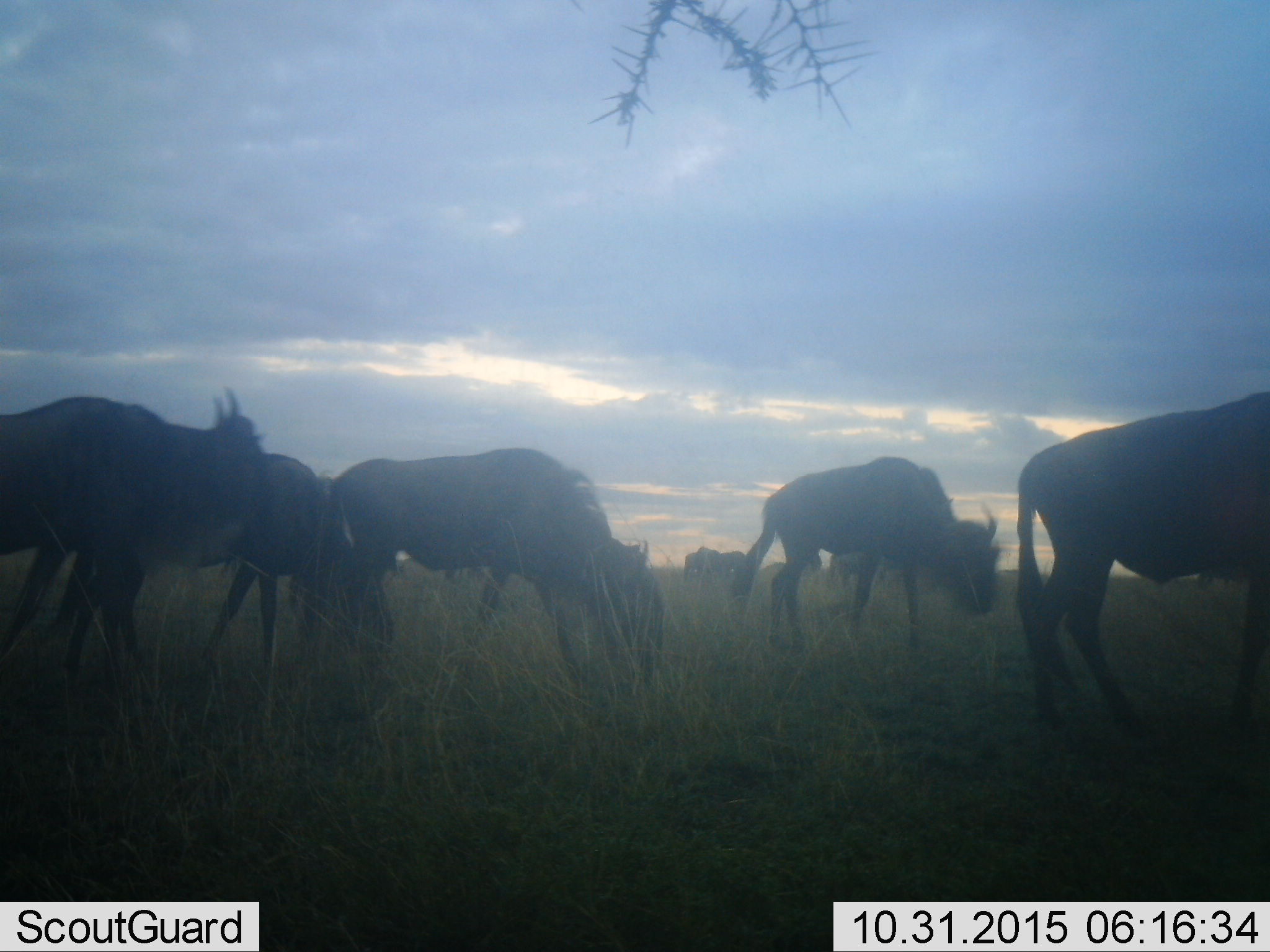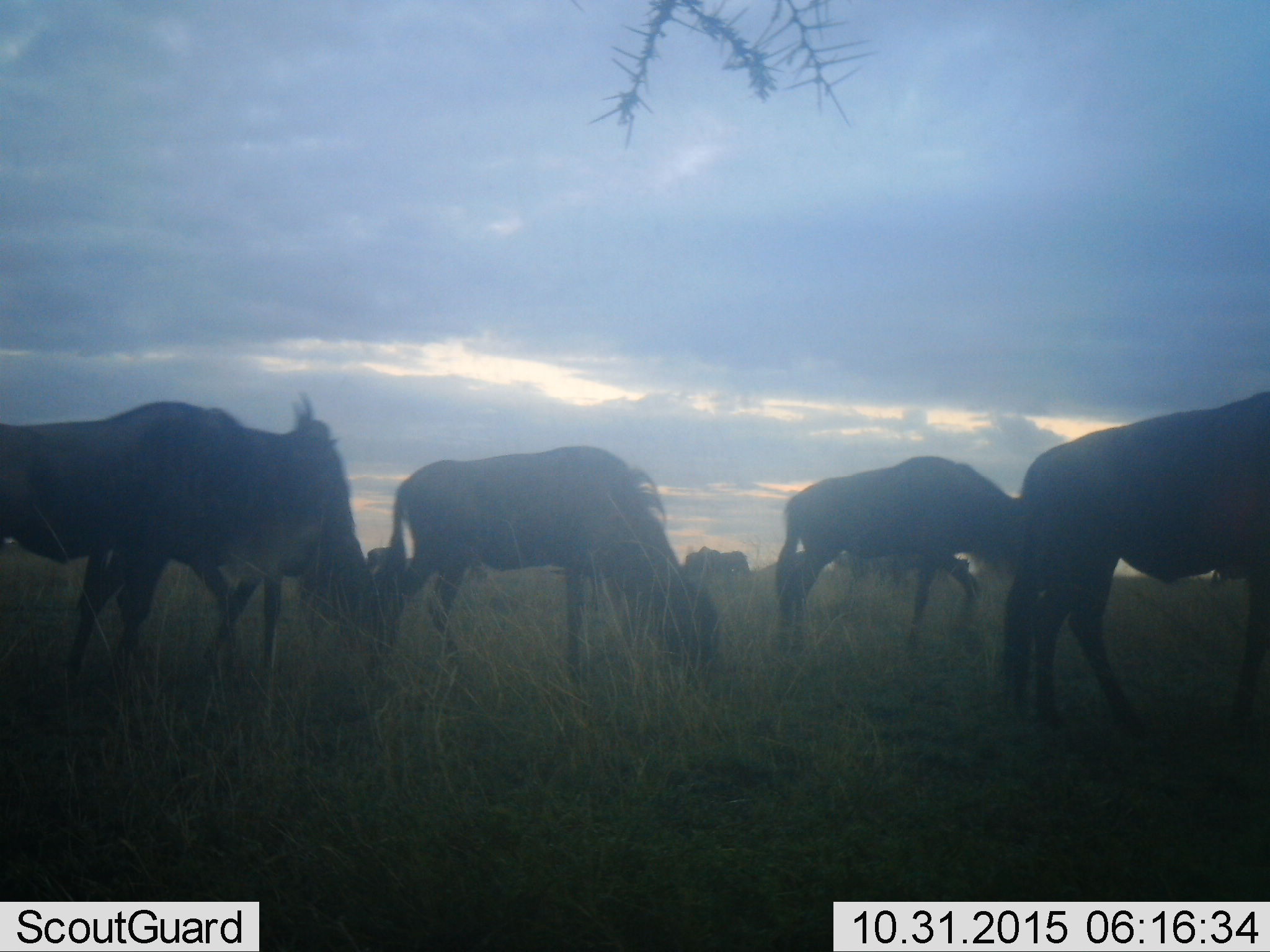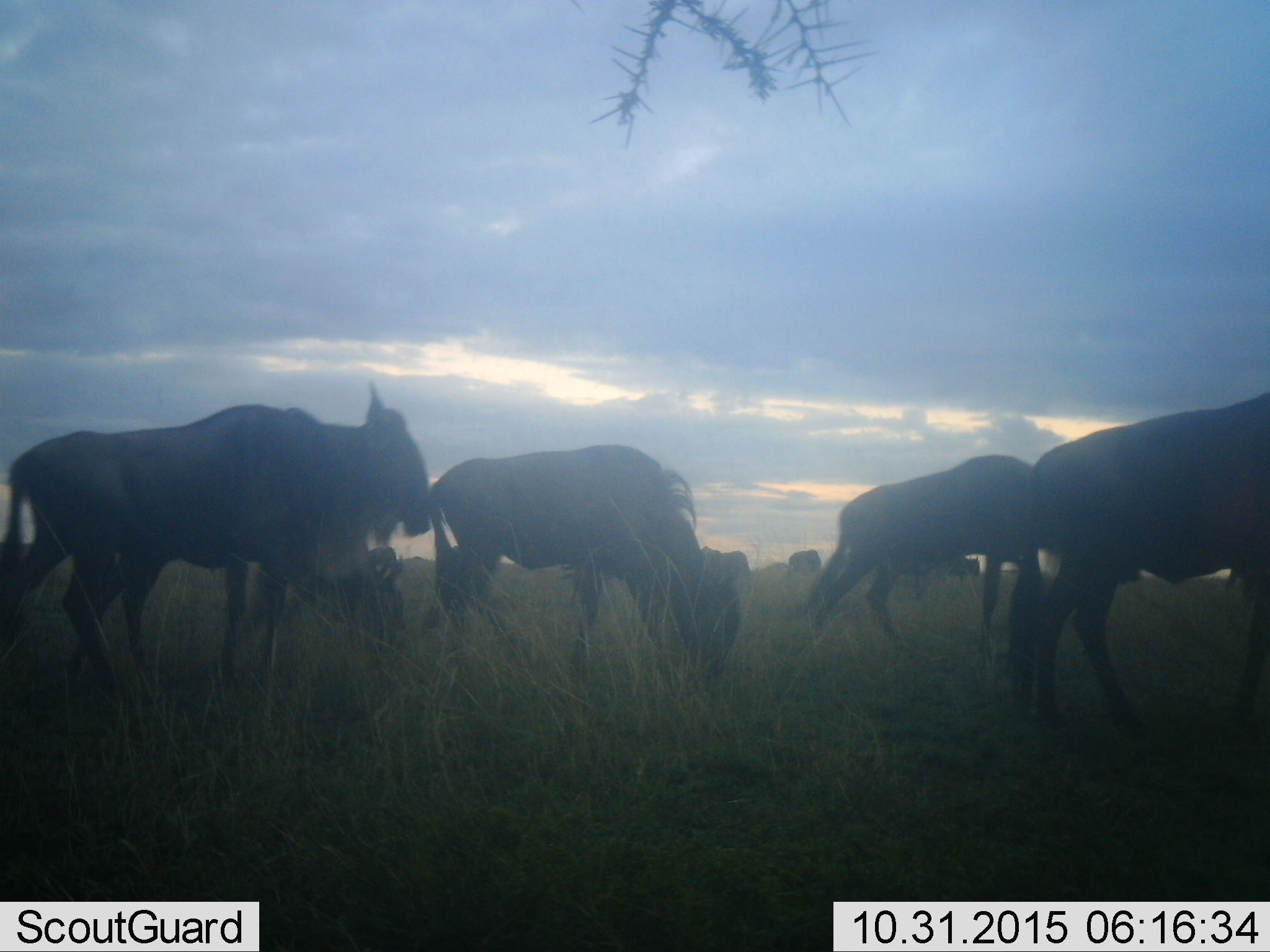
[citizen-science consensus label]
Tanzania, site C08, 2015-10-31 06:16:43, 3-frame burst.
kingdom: Animalia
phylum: Chordata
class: Mammalia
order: Artiodactyla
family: Bovidae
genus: Connochaetes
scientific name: Connochaetes taurinus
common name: blue wildebeest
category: wildebeest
Wildebeest (blue wildebeest) (Connochaetes taurinus), count 7. Behavior (volunteer vote fractions): standing 29%, resting 0%, moving 57%, interacting 0%. Young present (vote fraction): 14%. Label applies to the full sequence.